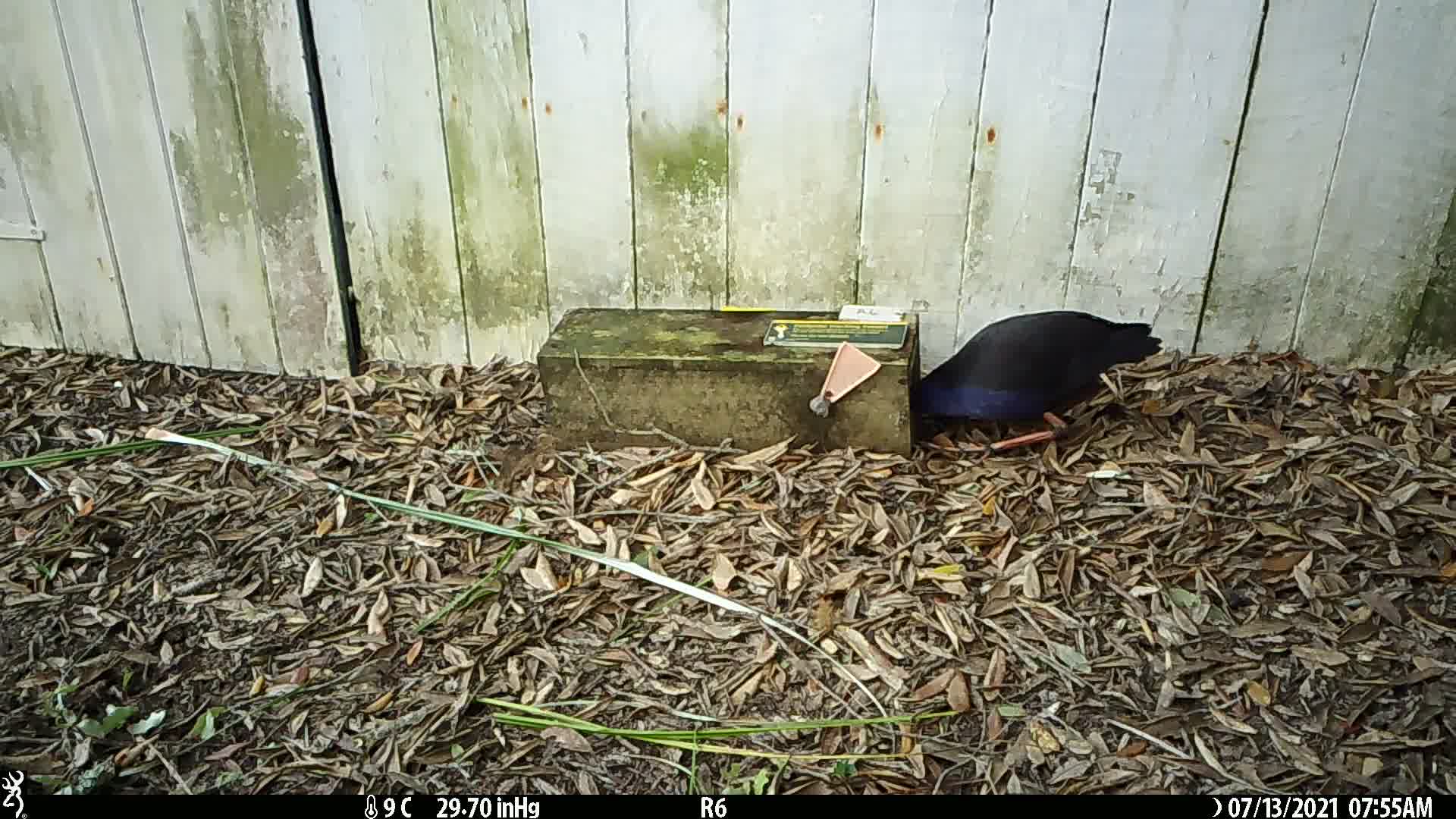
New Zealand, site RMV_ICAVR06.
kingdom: Animalia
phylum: Chordata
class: Aves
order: Gruiformes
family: Rallidae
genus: Porphyrio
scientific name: Porphyrio melanotus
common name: australasian swamphen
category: pukeko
Pukeko (australasian swamphen) (Porphyrio melanotus).